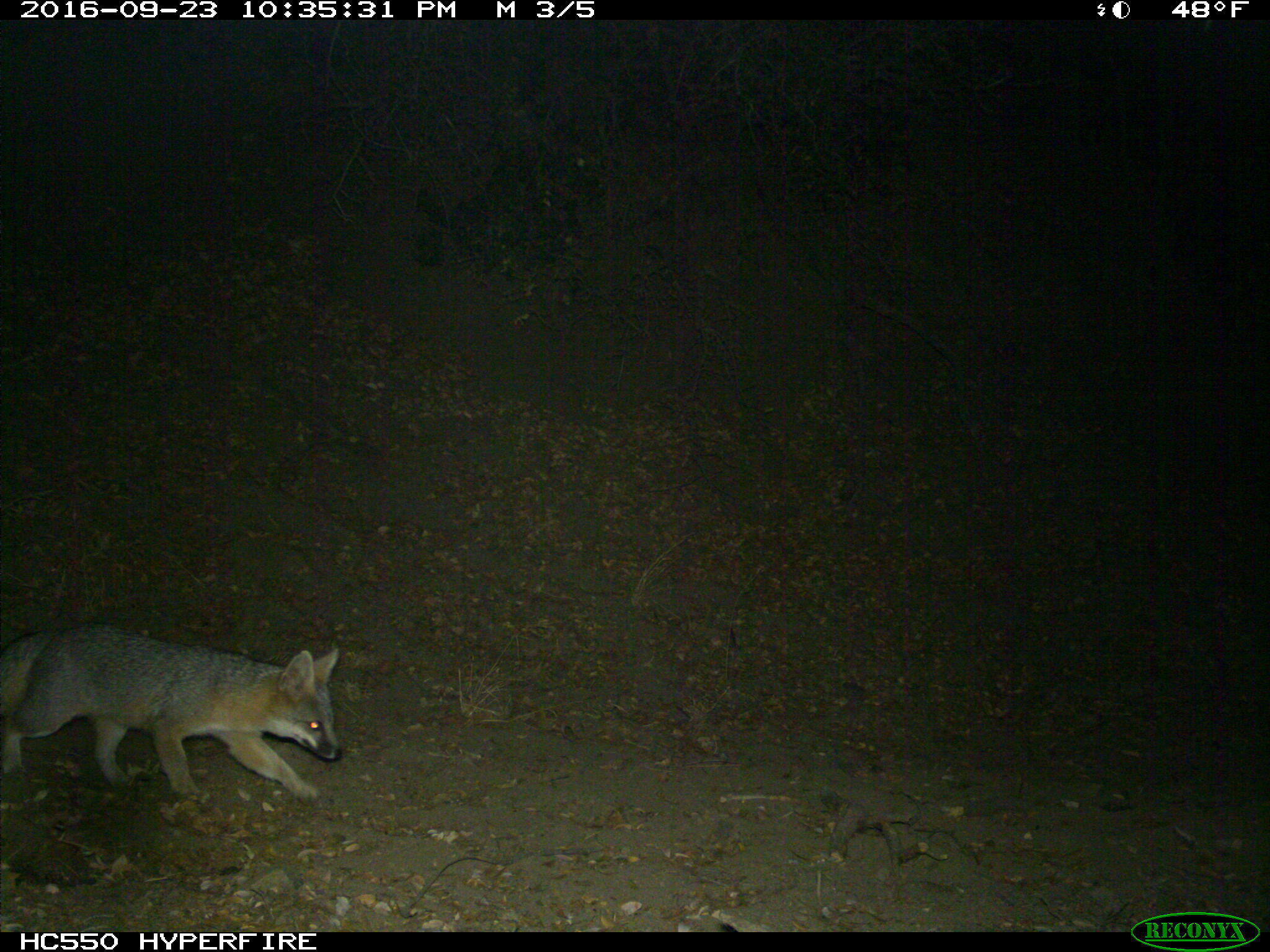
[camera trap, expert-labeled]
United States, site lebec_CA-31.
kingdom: Animalia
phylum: Chordata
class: Mammalia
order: Carnivora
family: Canidae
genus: Urocyon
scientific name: Urocyon cinereoargenteus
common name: gray fox